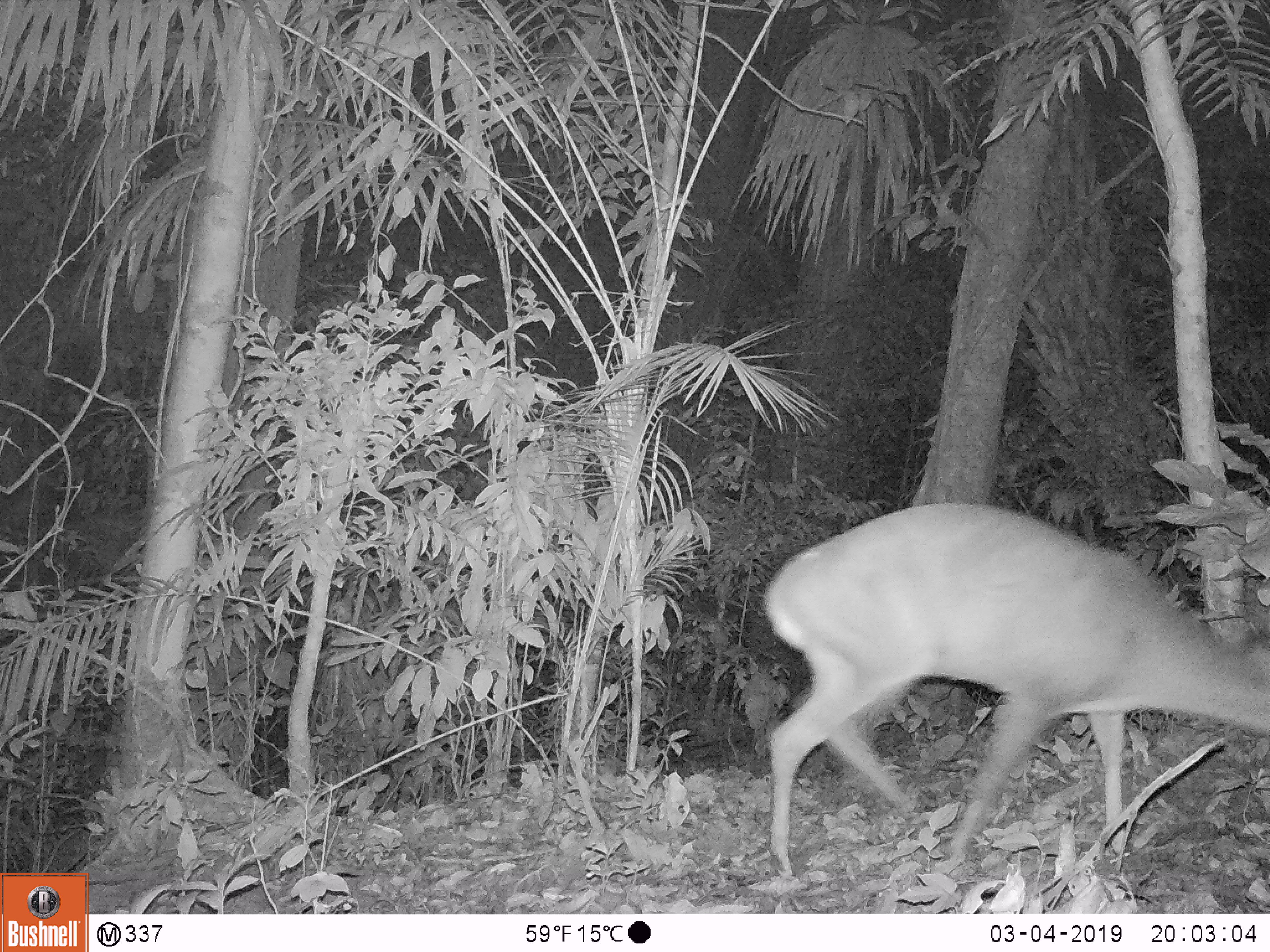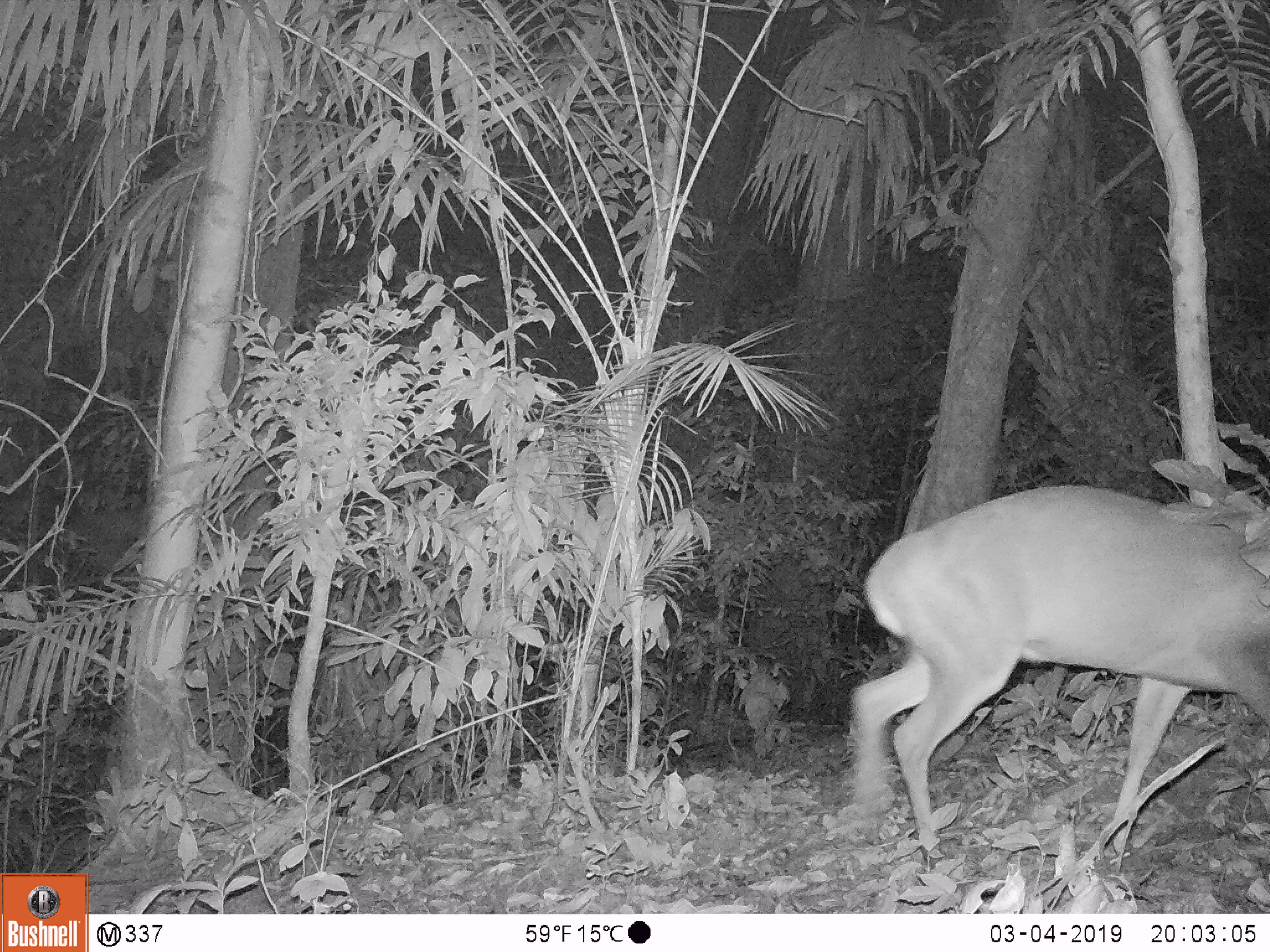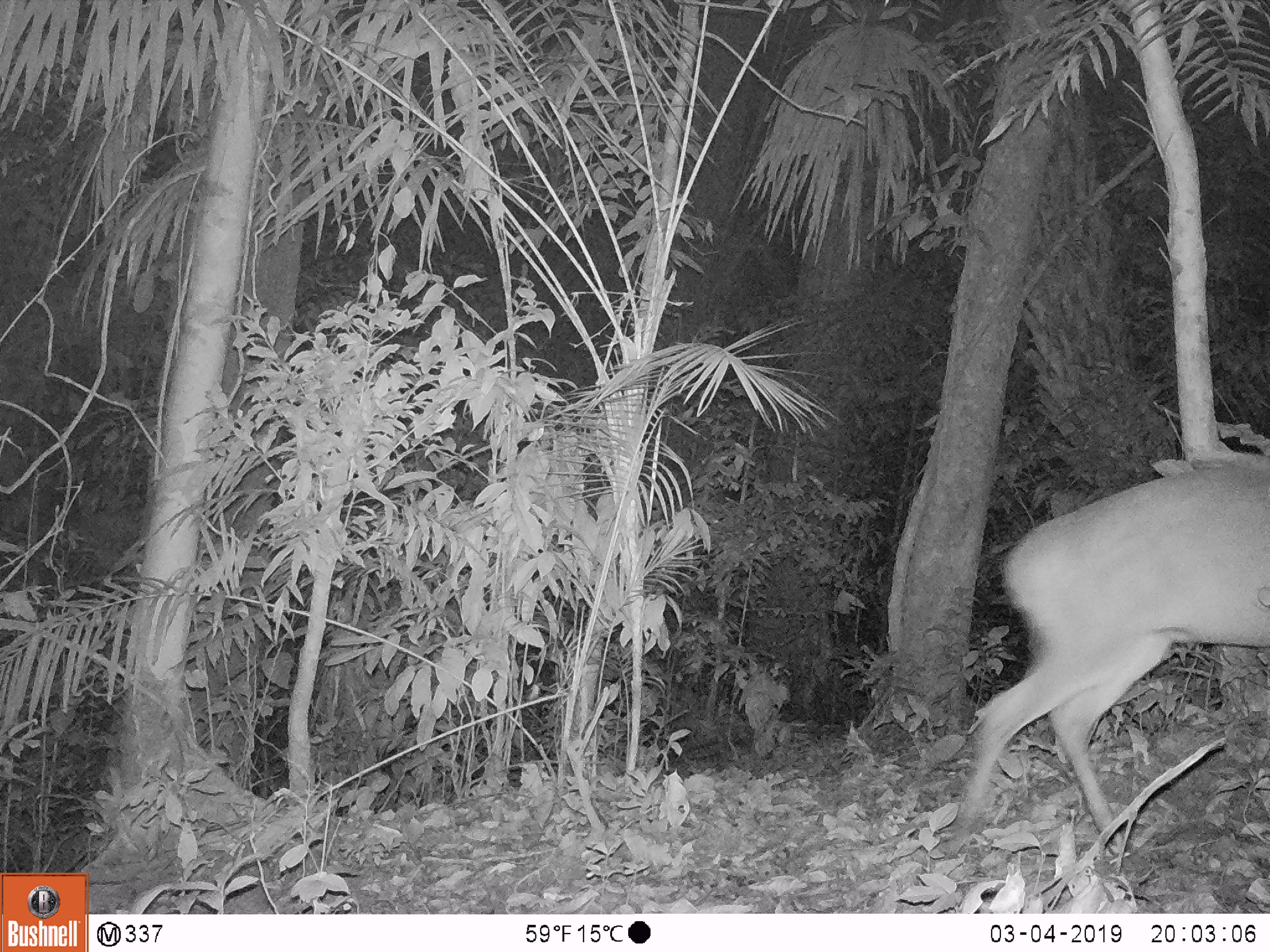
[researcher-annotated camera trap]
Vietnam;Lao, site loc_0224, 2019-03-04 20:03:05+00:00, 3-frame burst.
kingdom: Animalia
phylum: Chordata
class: Mammalia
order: Artiodactyla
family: Cervidae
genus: Muntiacus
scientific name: Muntiacus vuquangensis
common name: large-antlered muntjac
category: large antlered muntjac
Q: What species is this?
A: Large antlered muntjac (large-antlered muntjac) (Muntiacus vuquangensis).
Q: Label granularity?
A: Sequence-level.